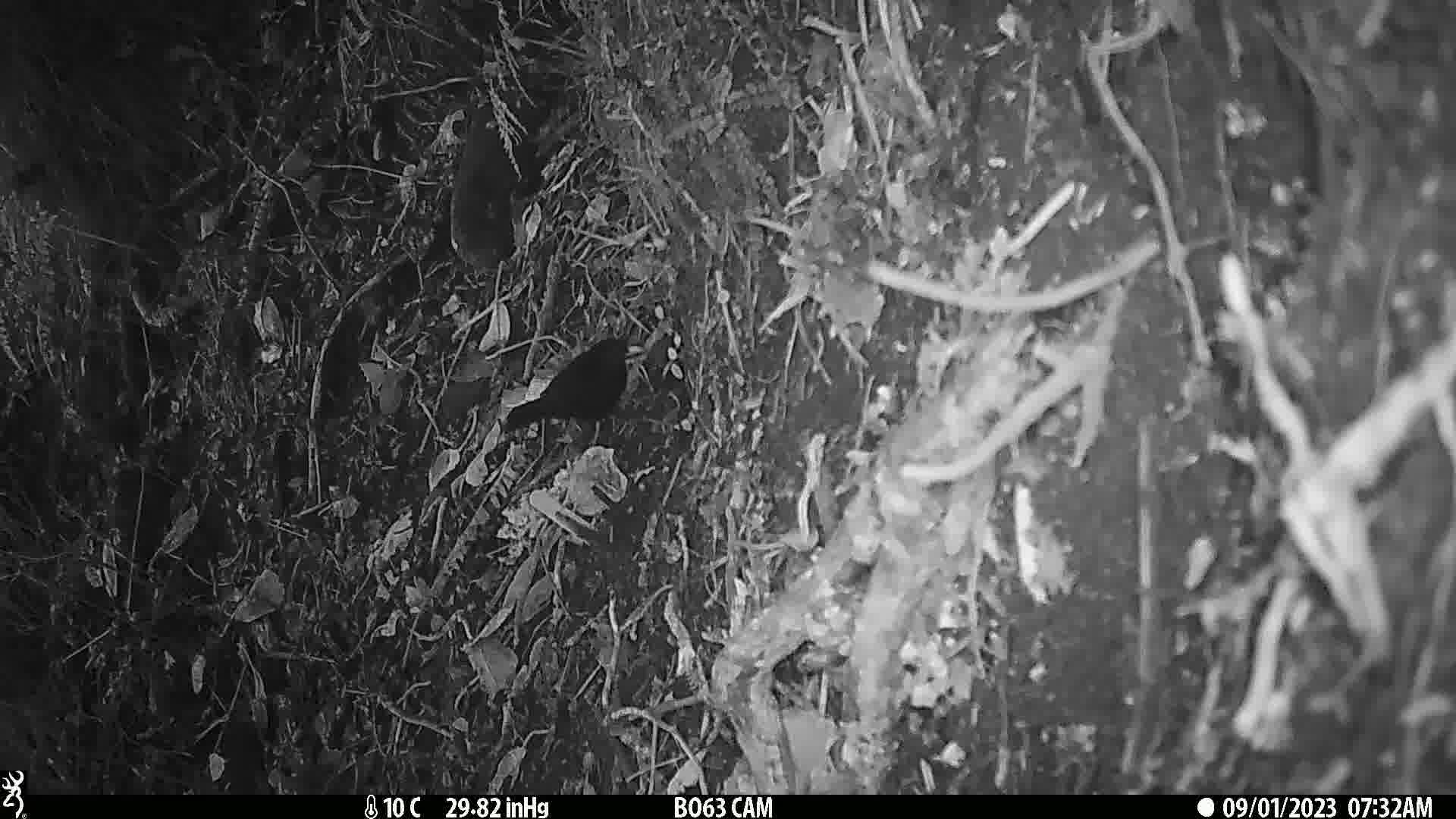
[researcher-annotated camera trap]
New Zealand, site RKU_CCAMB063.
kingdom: Animalia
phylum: Chordata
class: Aves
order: Passeriformes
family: Turdidae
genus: Turdus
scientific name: Turdus merula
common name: eurasian blackbird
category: blackbird